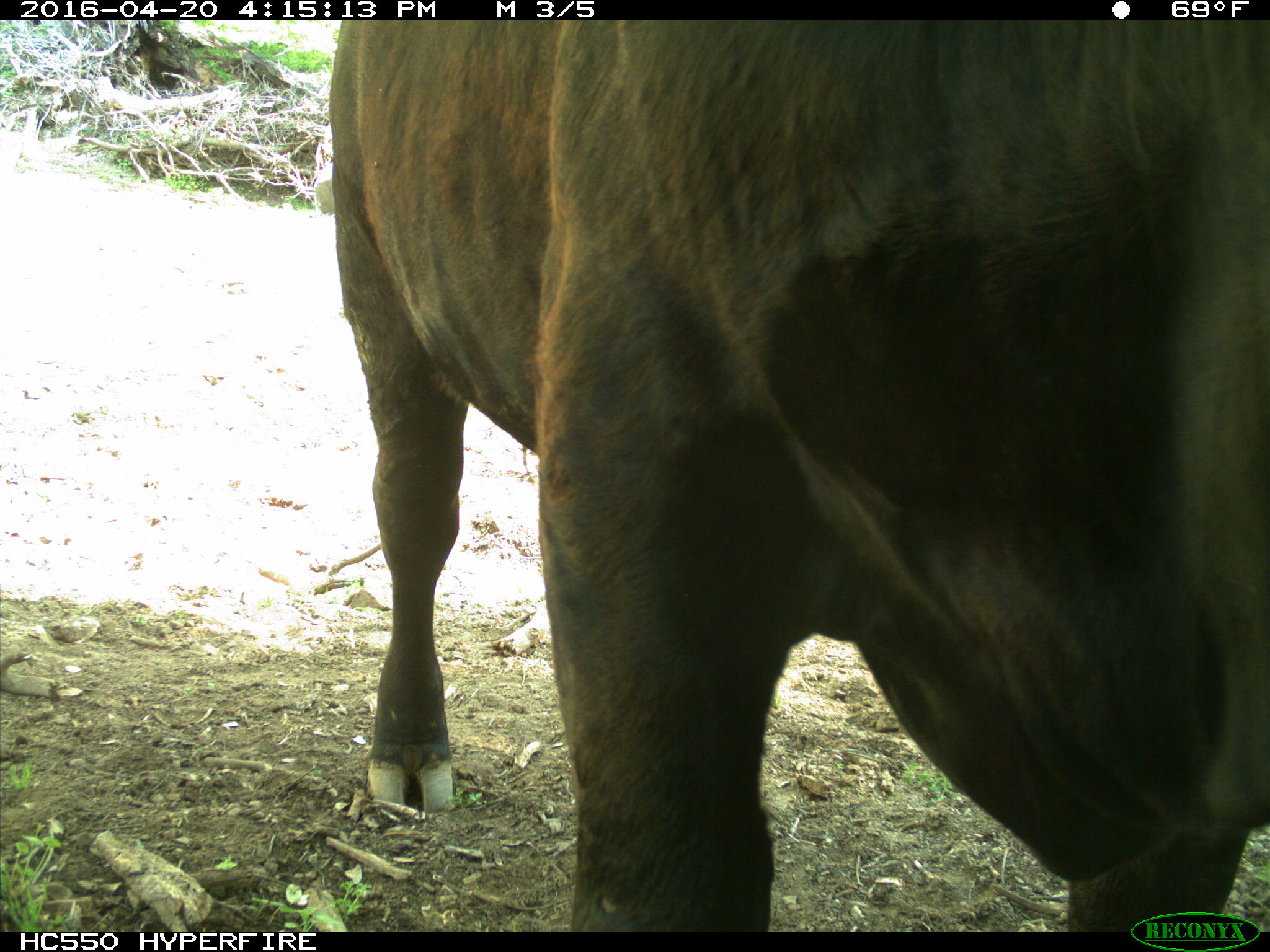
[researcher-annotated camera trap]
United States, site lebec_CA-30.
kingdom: Animalia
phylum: Chordata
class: Mammalia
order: Artiodactyla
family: Bovidae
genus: Bos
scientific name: Bos taurus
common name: domestic cow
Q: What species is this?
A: Bos taurus (domestic cow).